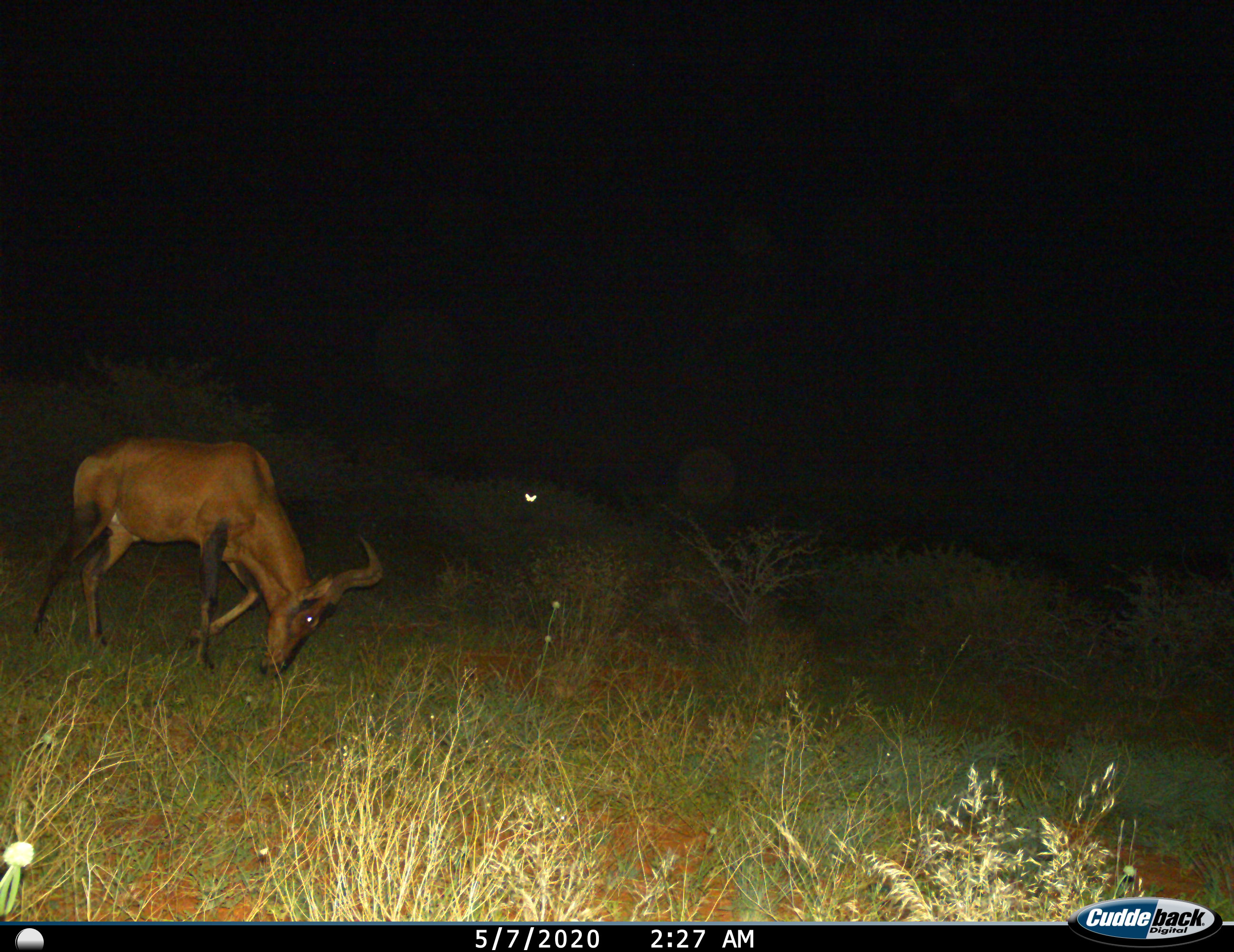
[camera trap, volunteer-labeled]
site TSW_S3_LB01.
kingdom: Animalia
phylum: Chordata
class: Mammalia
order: Artiodactyla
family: Bovidae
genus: Alcelaphus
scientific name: Alcelaphus buselaphus caama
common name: red hartebeest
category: hartebeestred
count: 1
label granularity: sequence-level